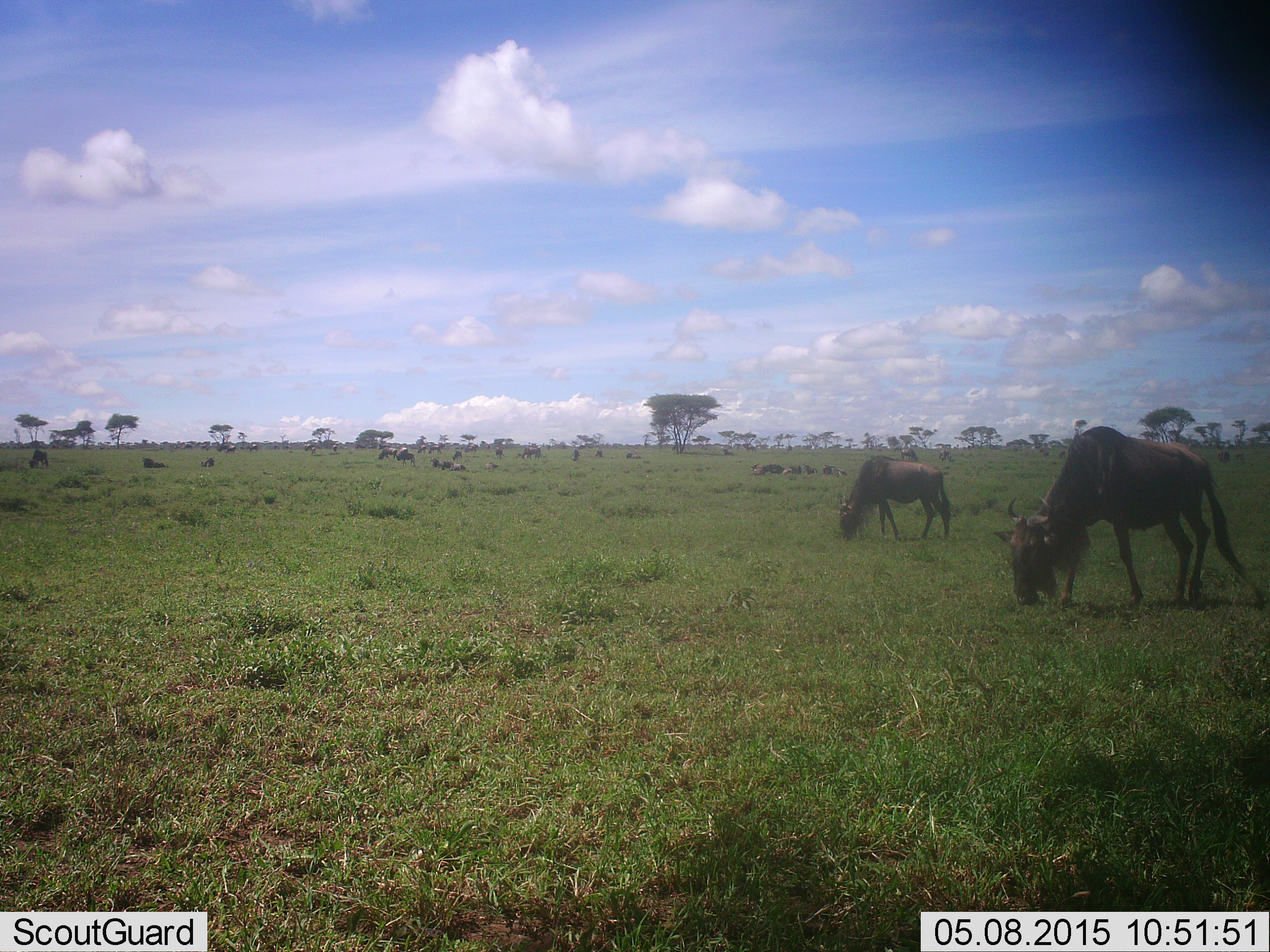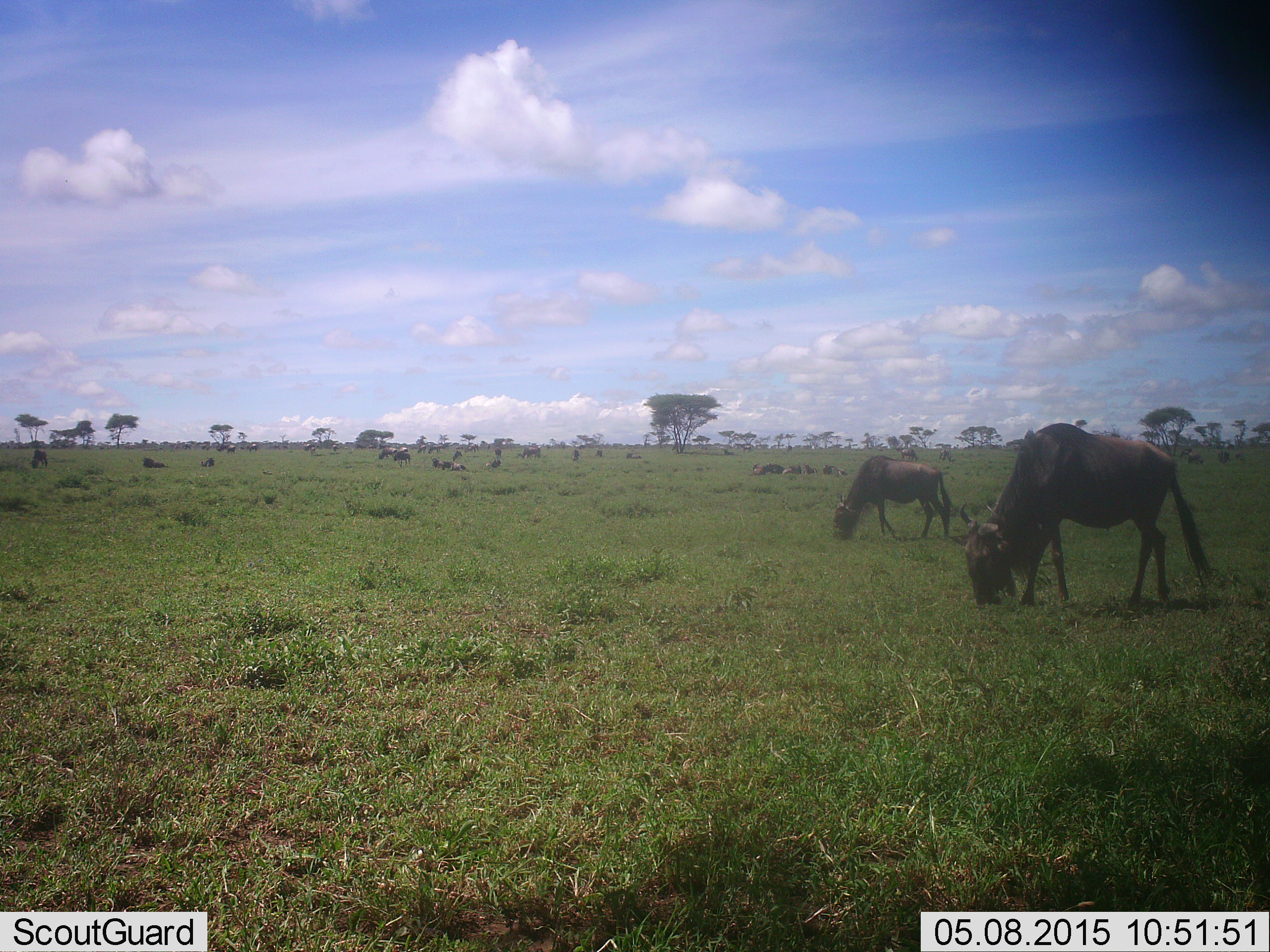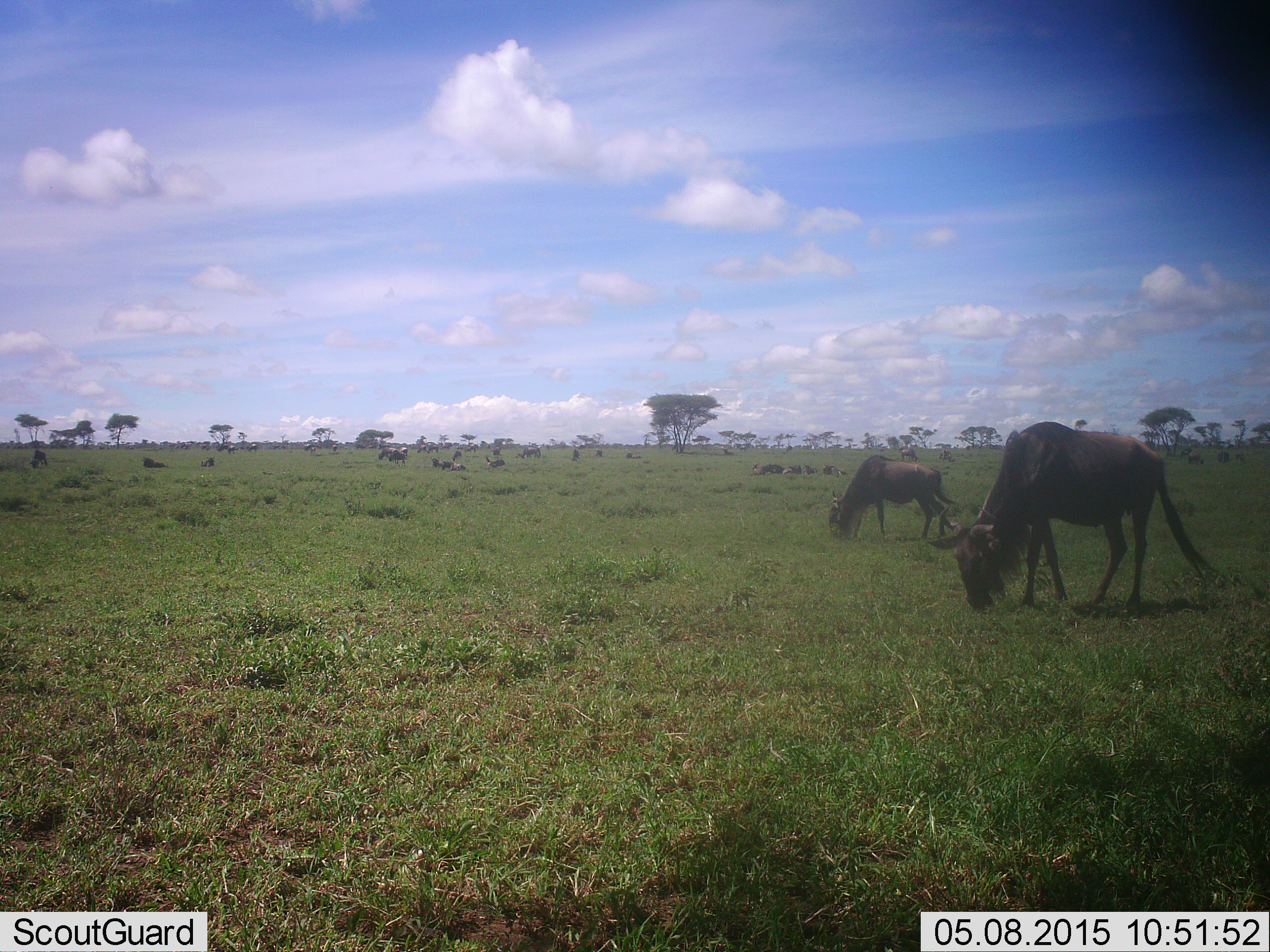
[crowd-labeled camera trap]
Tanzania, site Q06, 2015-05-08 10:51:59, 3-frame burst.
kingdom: Animalia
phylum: Chordata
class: Mammalia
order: Artiodactyla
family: Bovidae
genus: Connochaetes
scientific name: Connochaetes taurinus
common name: blue wildebeest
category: wildebeest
Wildebeest (blue wildebeest) (Connochaetes taurinus), count 11-50. Behavior (volunteer vote fractions): standing 30%, resting 10%, moving 50%, interacting 0%. Young present (vote fraction): 0%. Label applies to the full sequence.